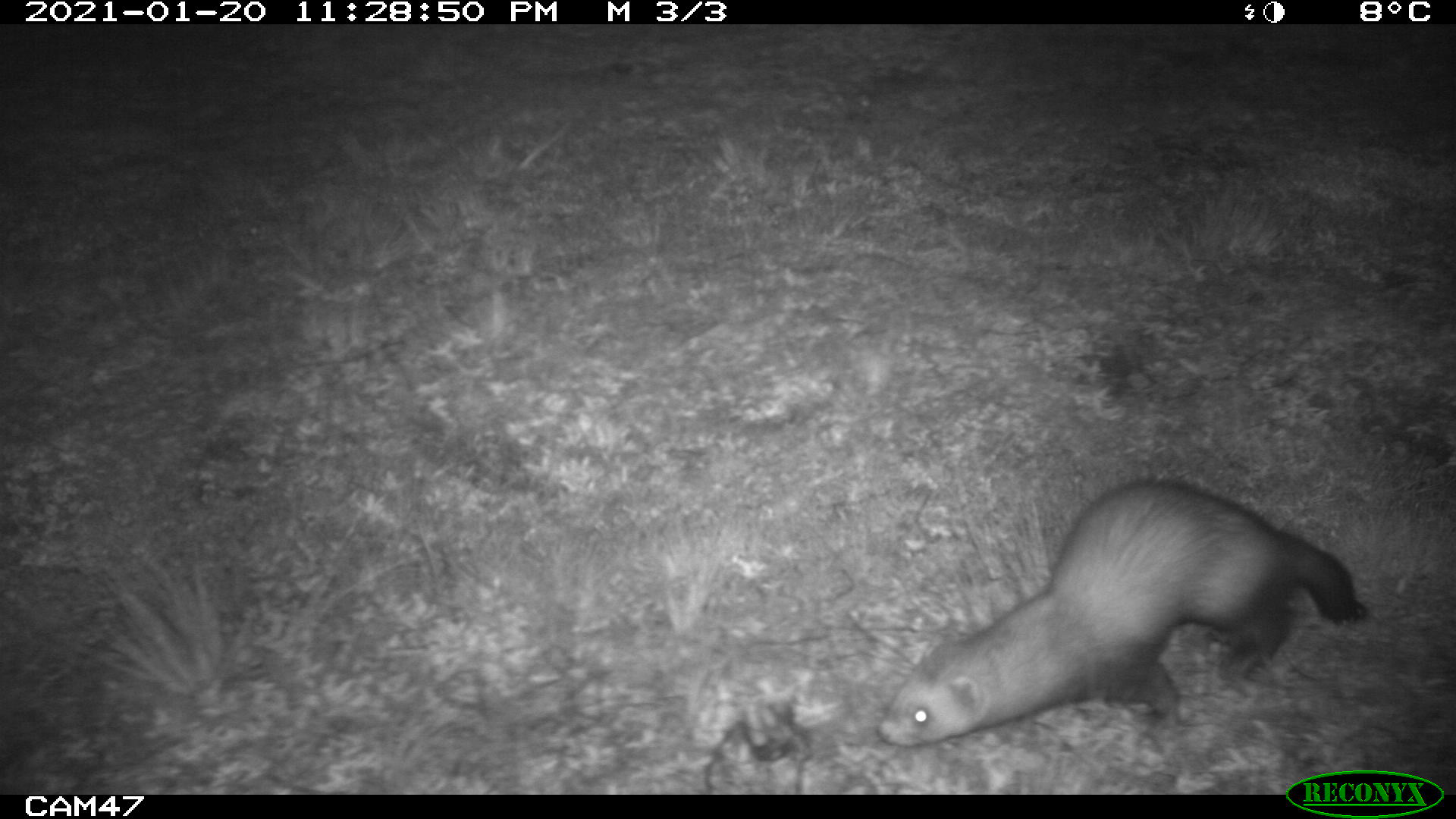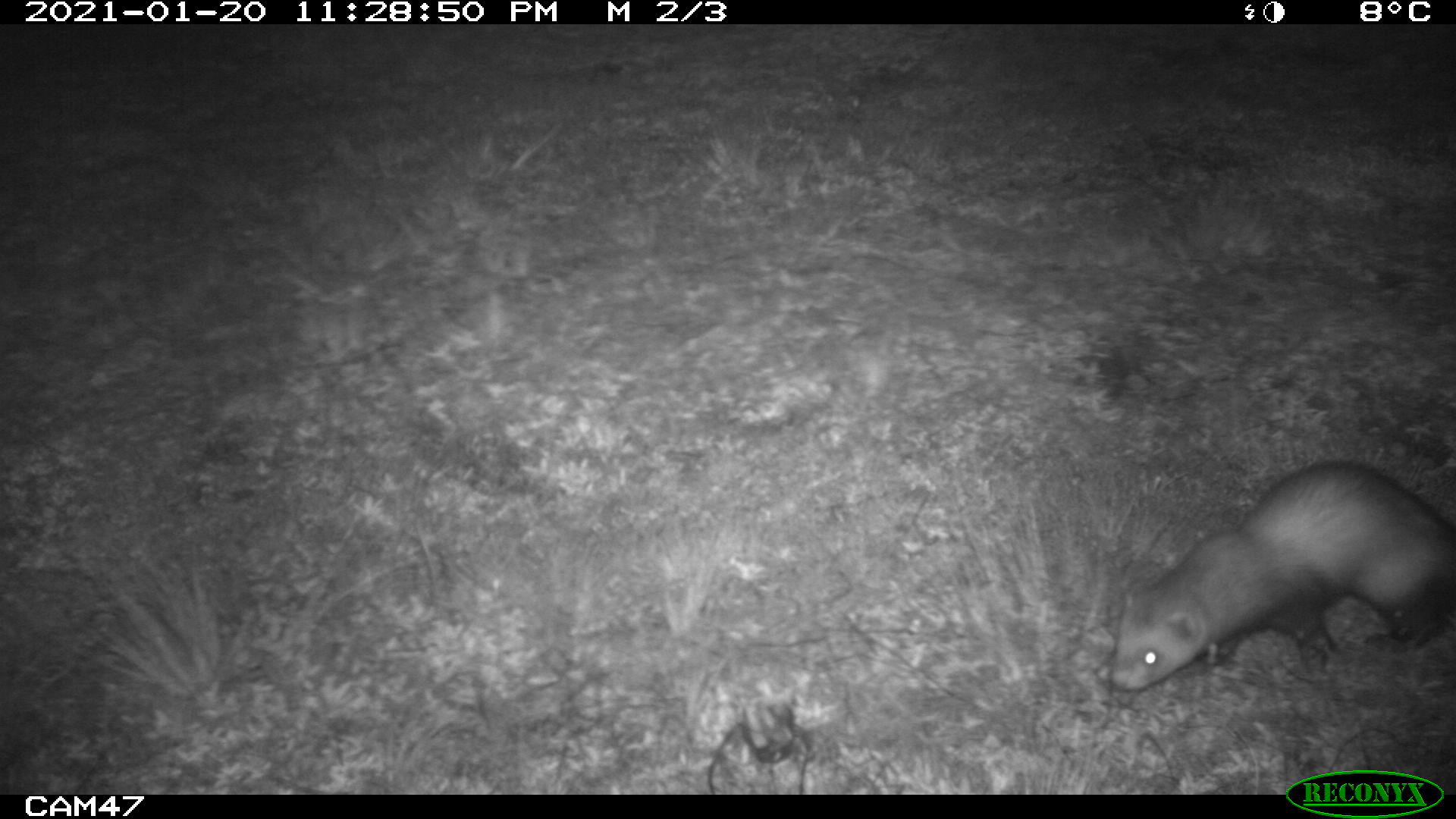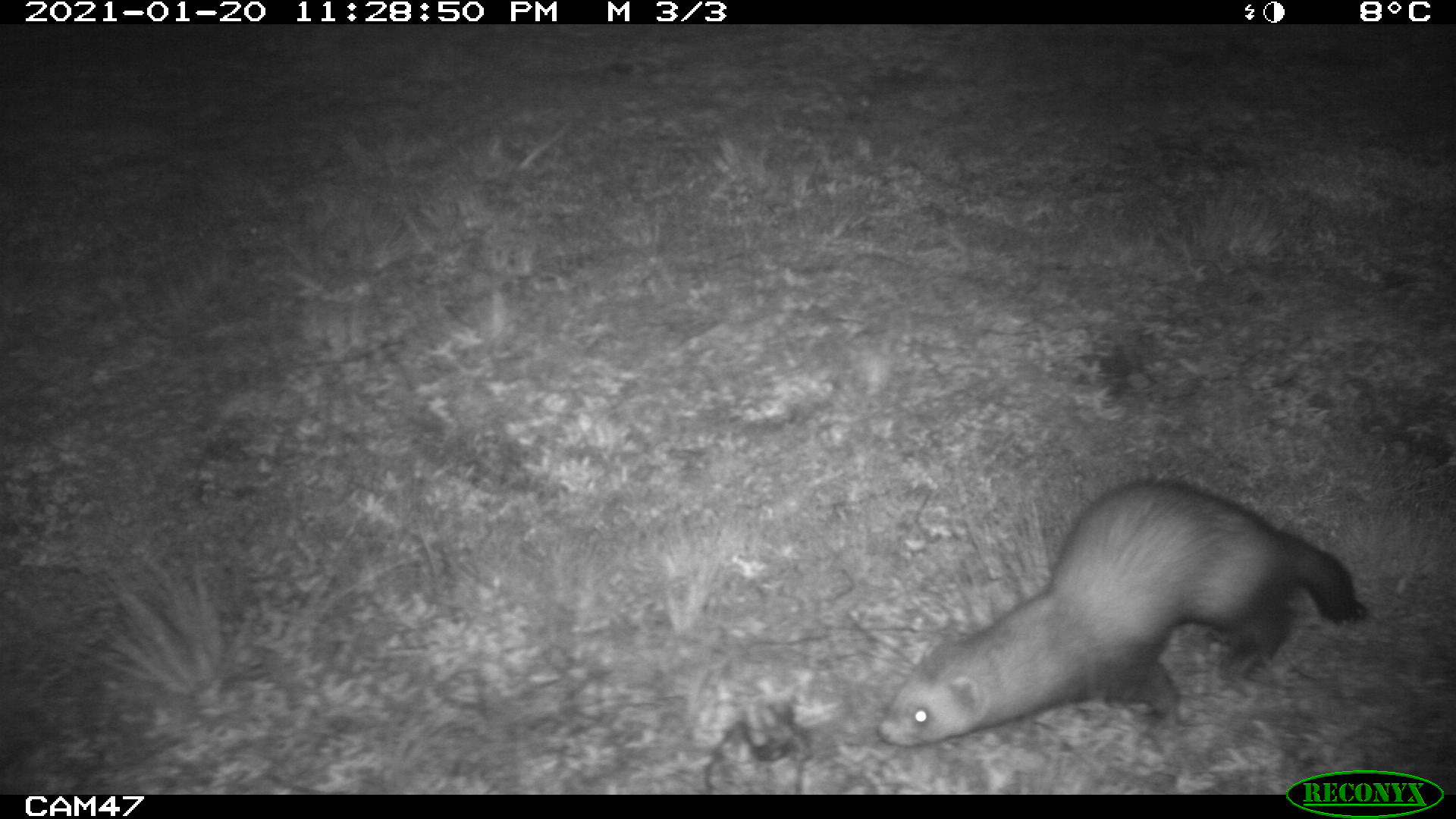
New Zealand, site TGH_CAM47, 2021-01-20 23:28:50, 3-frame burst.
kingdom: Animalia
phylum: Chordata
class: Mammalia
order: Carnivora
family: Mustelidae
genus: Mustela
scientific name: Mustela furo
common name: ferret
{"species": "ferret (Mustela furo)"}